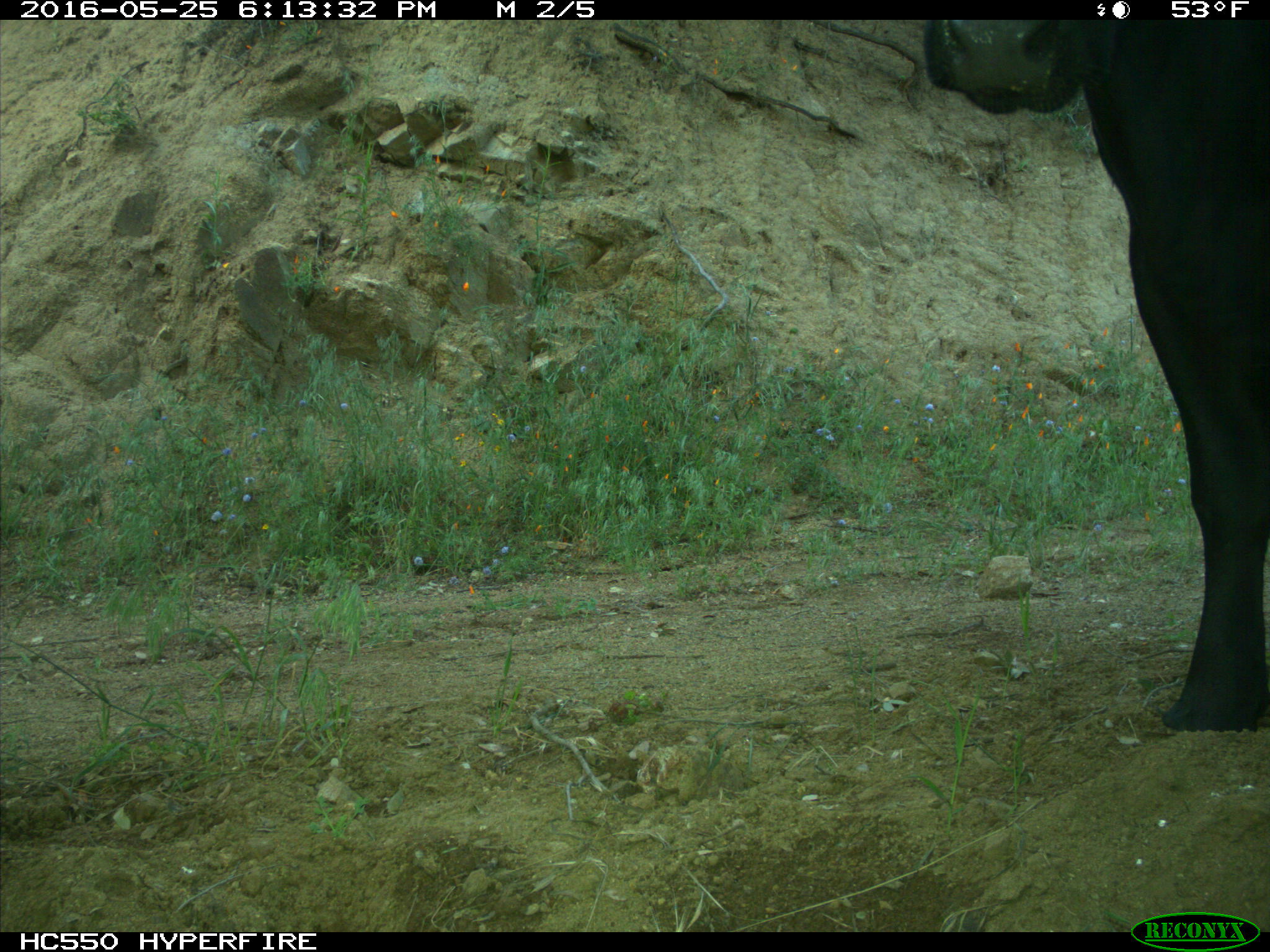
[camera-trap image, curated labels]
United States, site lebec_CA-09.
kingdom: Animalia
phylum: Chordata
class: Mammalia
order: Artiodactyla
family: Bovidae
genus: Bos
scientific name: Bos taurus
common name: domestic cow